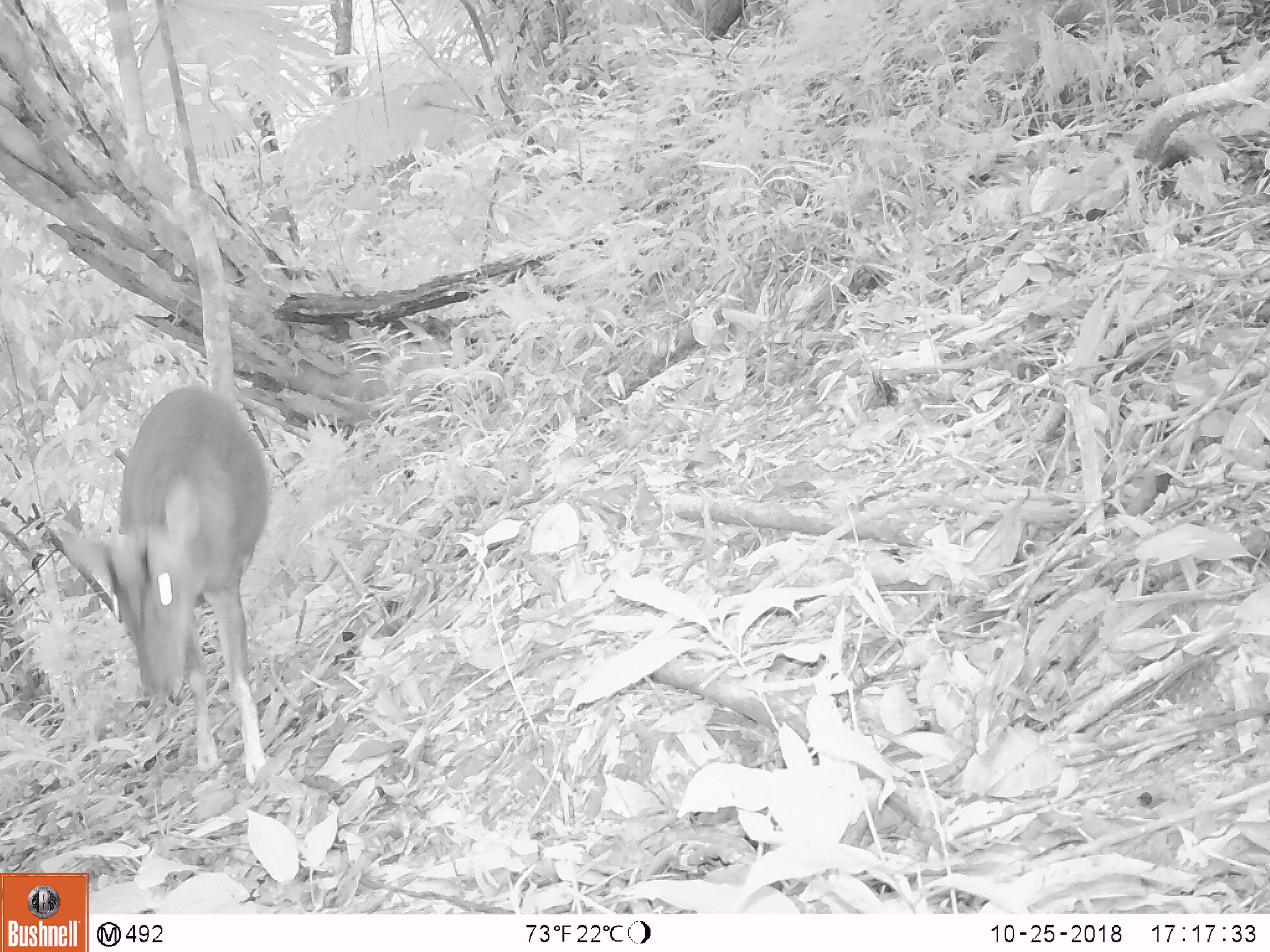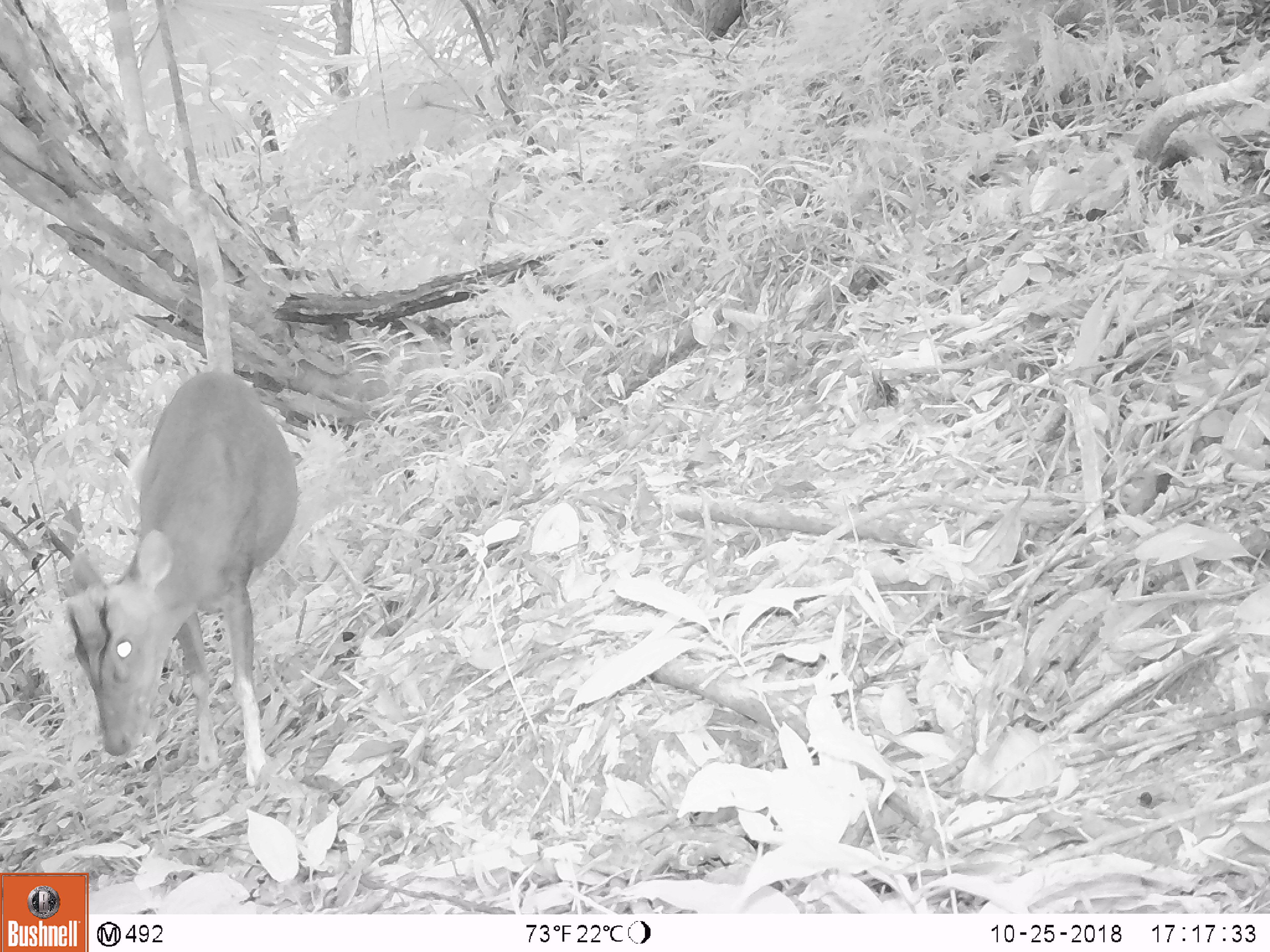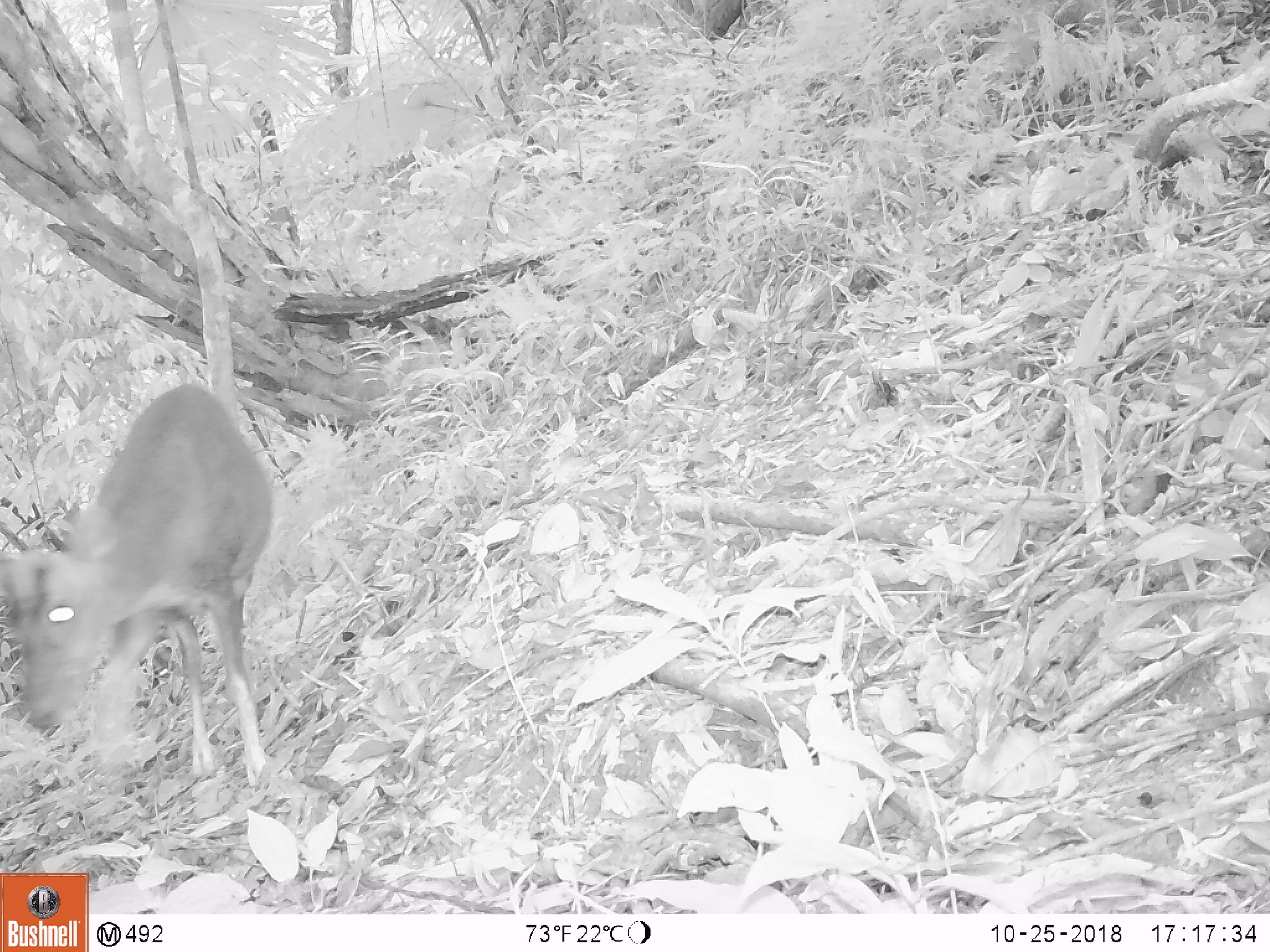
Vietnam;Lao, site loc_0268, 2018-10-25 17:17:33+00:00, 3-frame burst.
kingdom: Animalia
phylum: Chordata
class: Mammalia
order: Artiodactyla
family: Cervidae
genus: Muntiacus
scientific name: Muntiacus vuquangensis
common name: large-antlered muntjac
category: large antlered muntjac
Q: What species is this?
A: Large antlered muntjac (large-antlered muntjac) (Muntiacus vuquangensis).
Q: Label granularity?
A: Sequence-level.